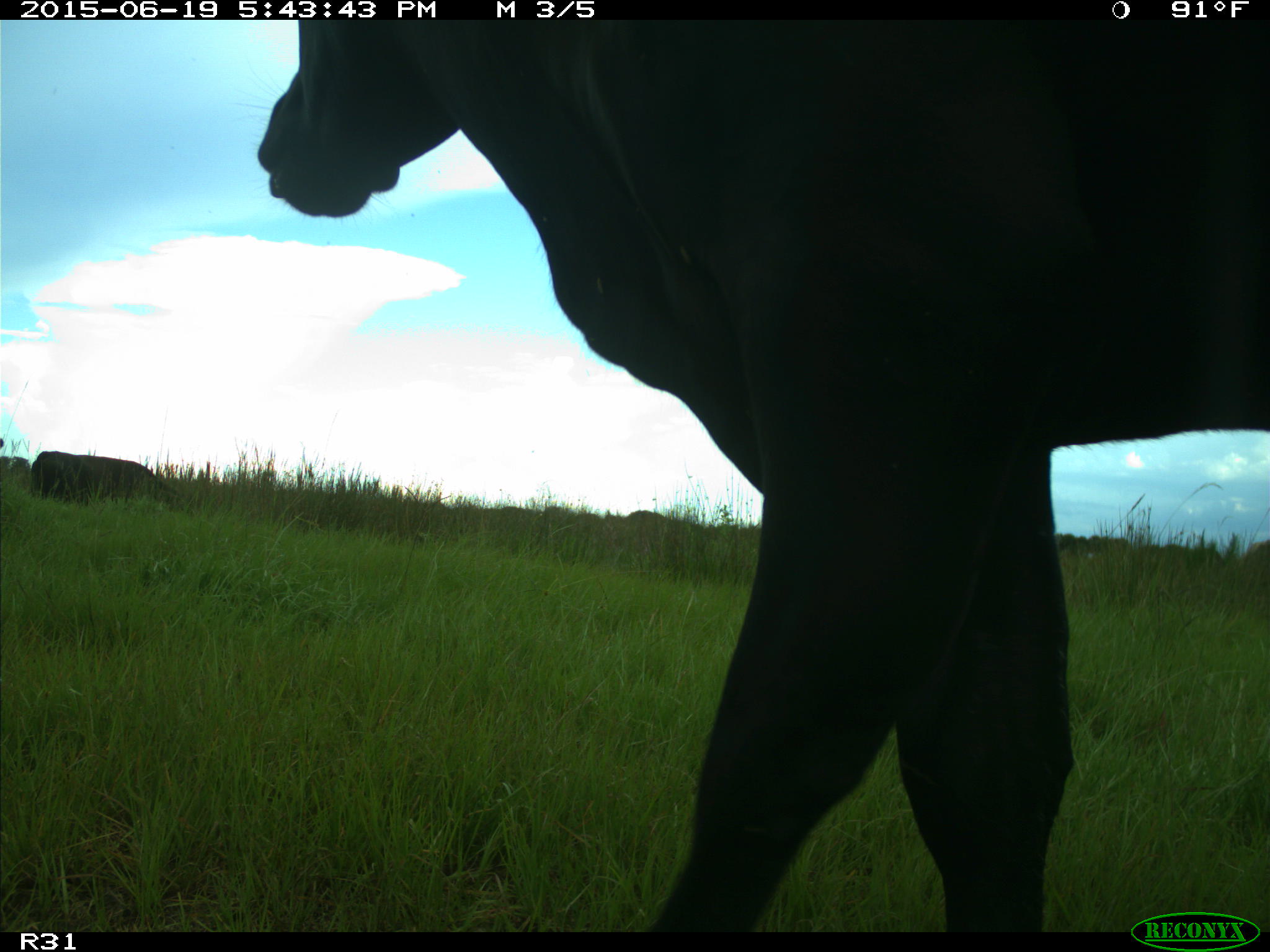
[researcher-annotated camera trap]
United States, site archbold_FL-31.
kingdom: Animalia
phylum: Chordata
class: Mammalia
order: Artiodactyla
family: Bovidae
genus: Bos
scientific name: Bos taurus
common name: domestic cow